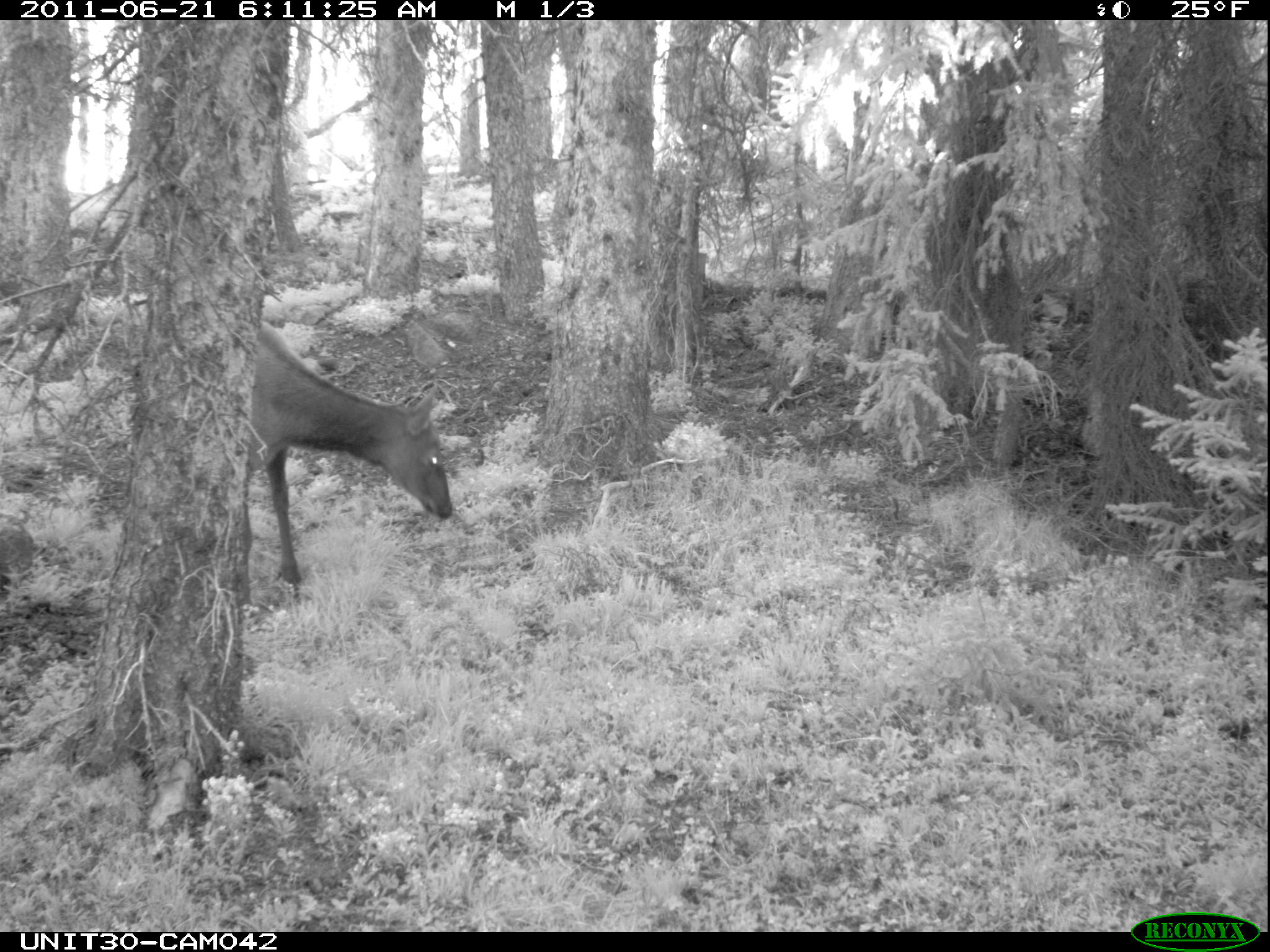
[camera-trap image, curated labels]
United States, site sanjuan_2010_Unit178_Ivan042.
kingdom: Animalia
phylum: Chordata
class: Mammalia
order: Artiodactyla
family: Cervidae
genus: Cervus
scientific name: Cervus elaphus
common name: red deer